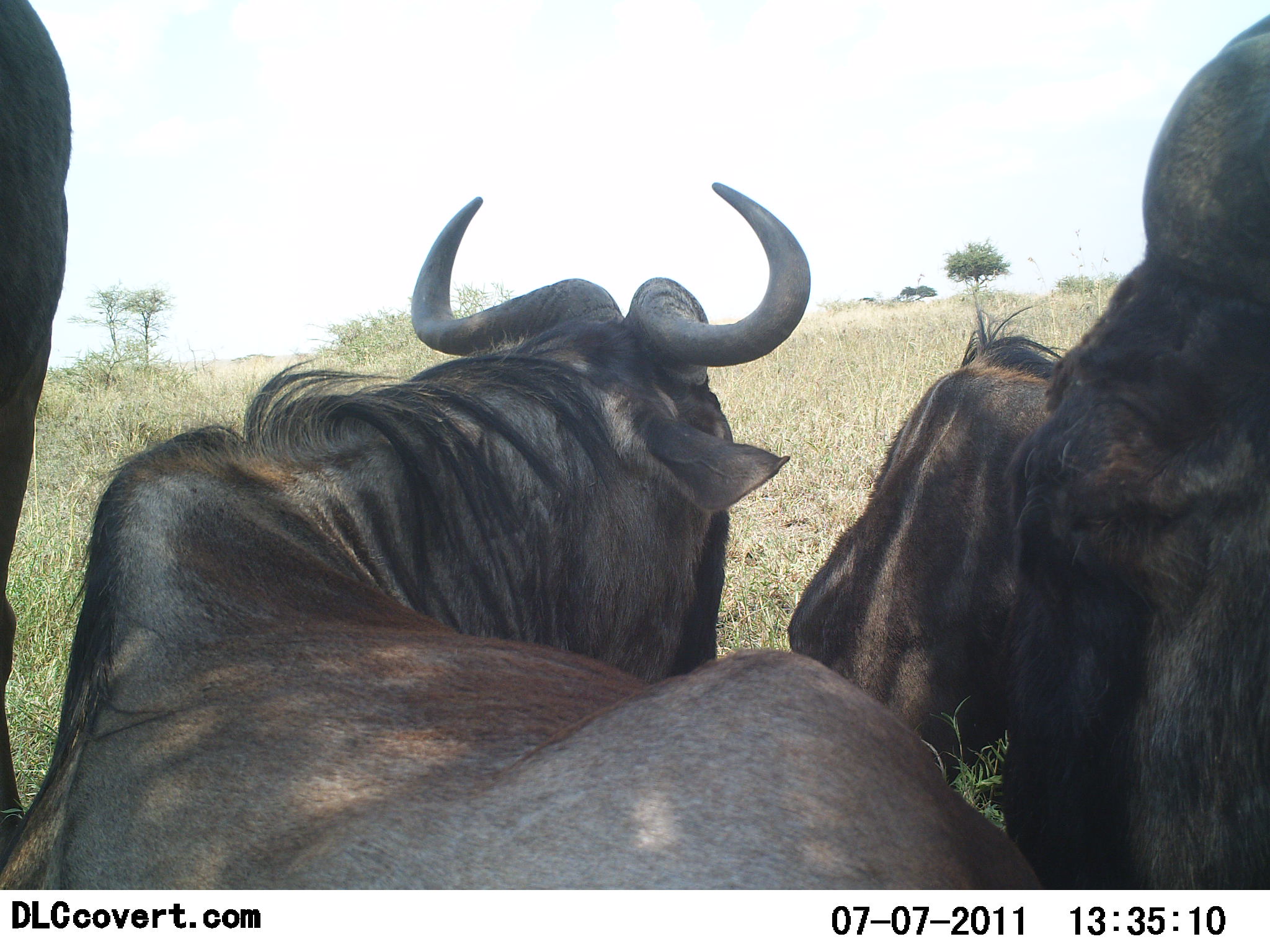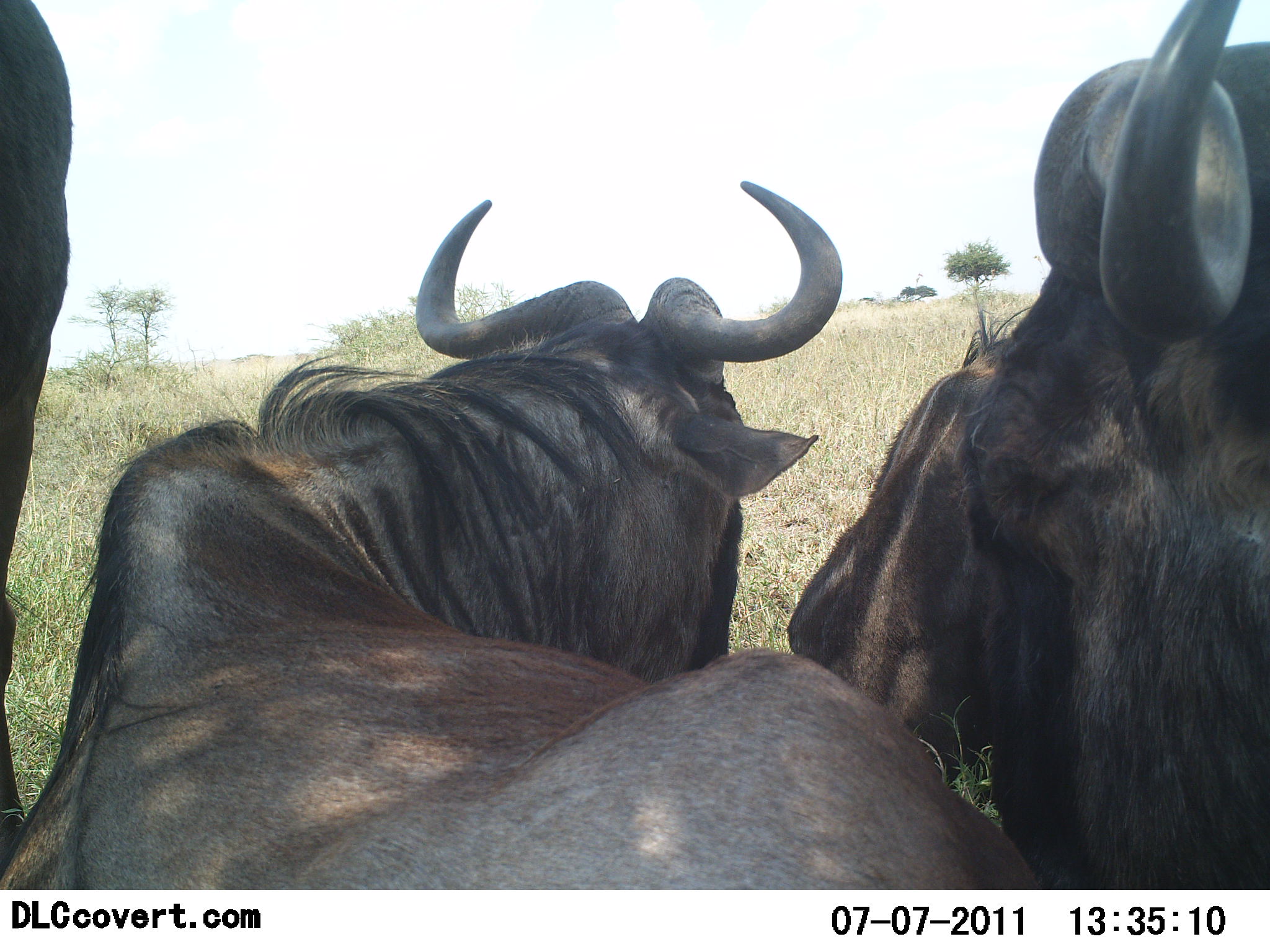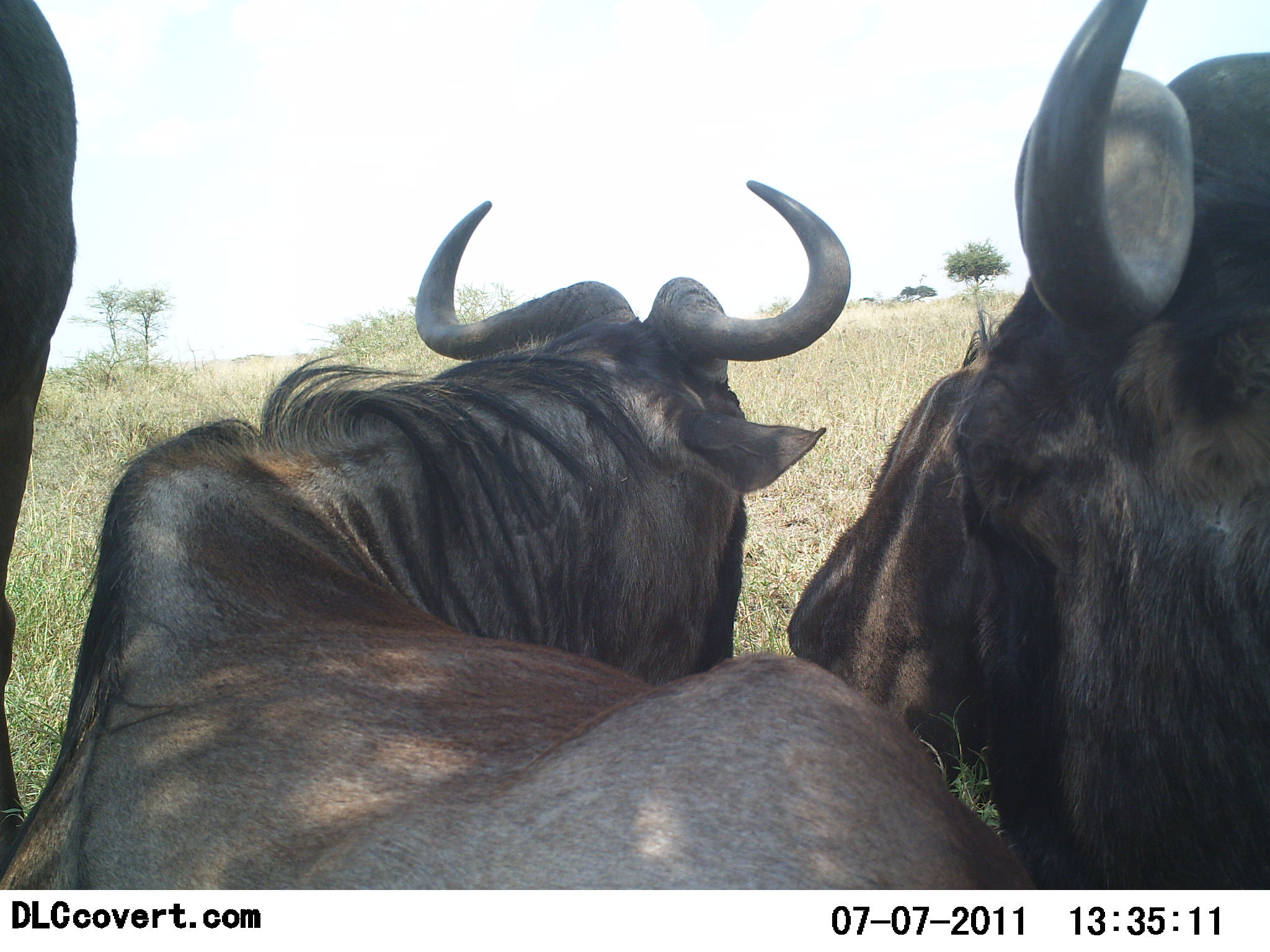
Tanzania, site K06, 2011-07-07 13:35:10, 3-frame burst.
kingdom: Animalia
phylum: Chordata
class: Mammalia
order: Artiodactyla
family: Bovidae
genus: Connochaetes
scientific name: Connochaetes taurinus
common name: blue wildebeest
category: wildebeest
Wildebeest (blue wildebeest) (Connochaetes taurinus), count 4. Behavior (volunteer vote fractions): standing 42%, resting 75%, moving 0%, interacting 8%. Young present (vote fraction): 0%. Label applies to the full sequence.